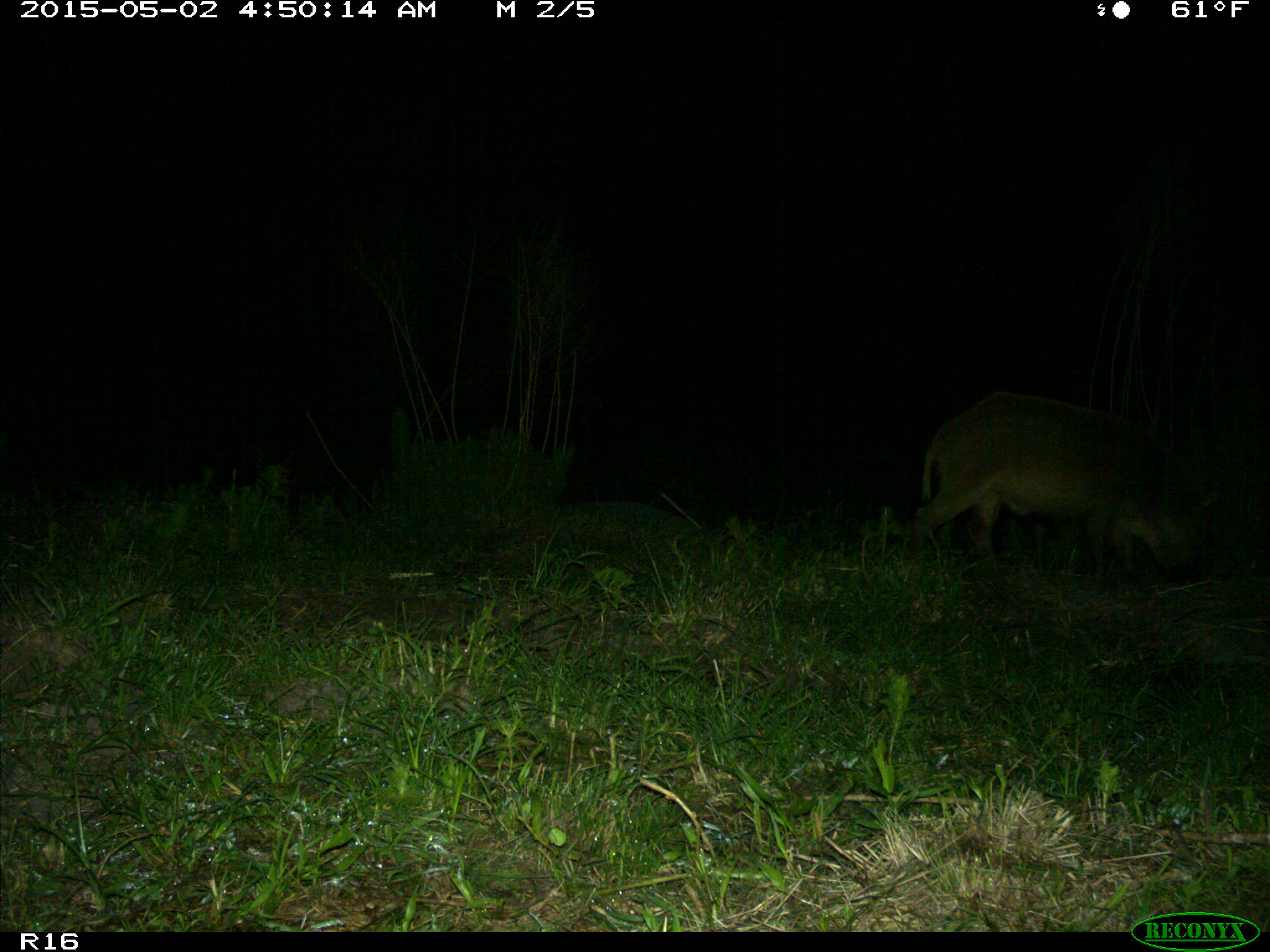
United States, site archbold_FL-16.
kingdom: Animalia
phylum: Chordata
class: Mammalia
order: Artiodactyla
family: Suidae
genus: Sus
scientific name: Sus scrofa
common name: wild boar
Sus scrofa (wild boar).